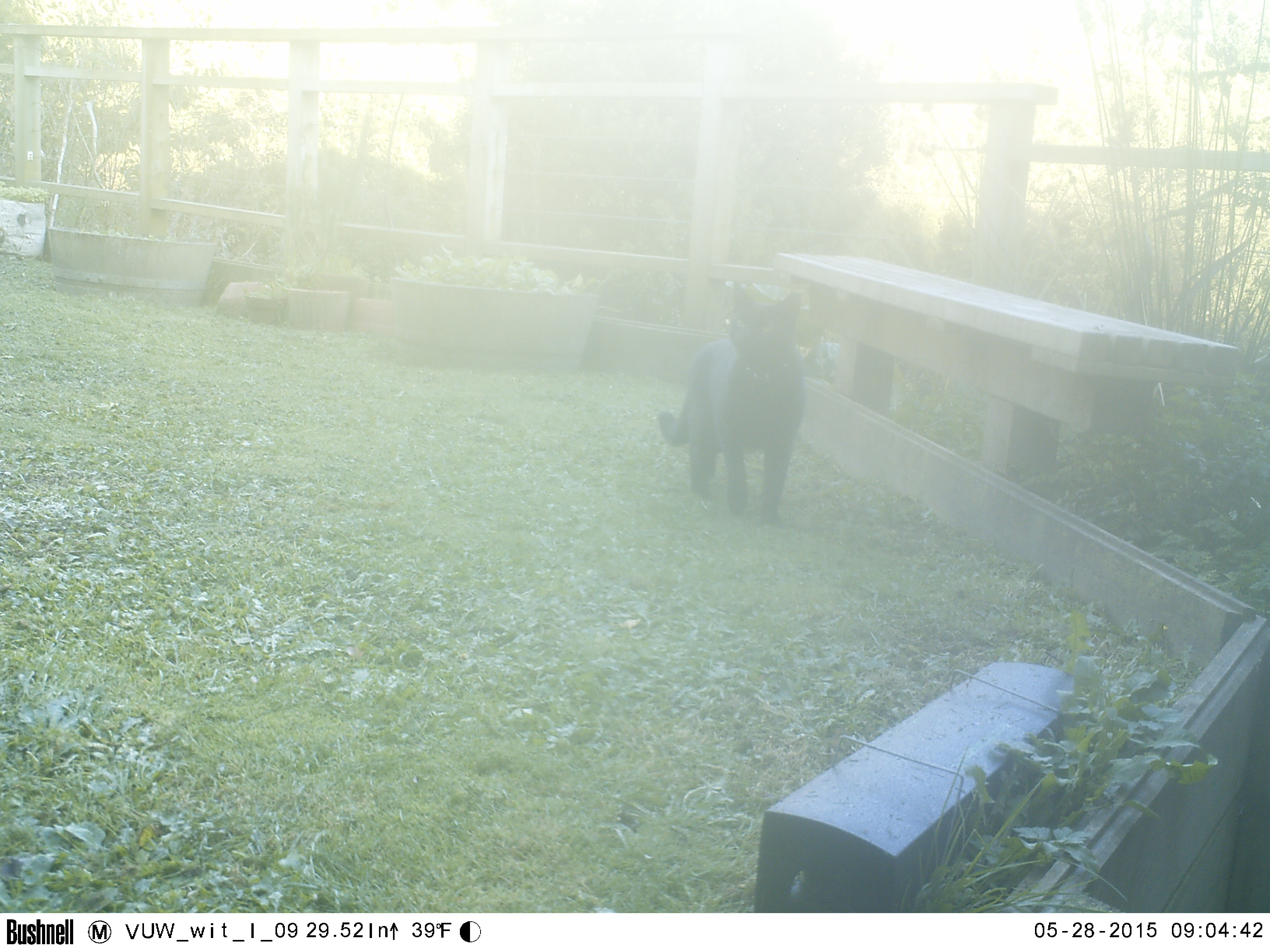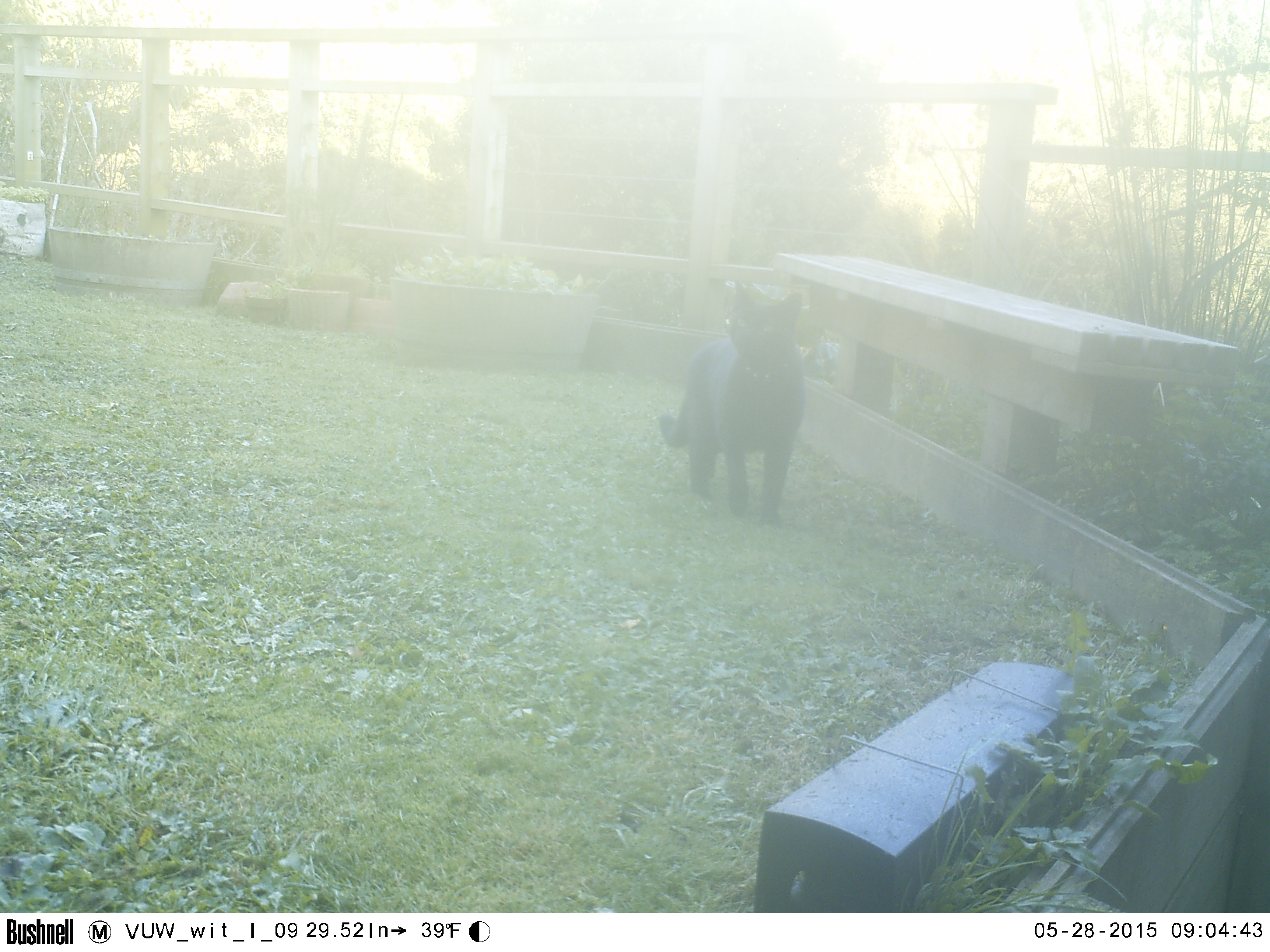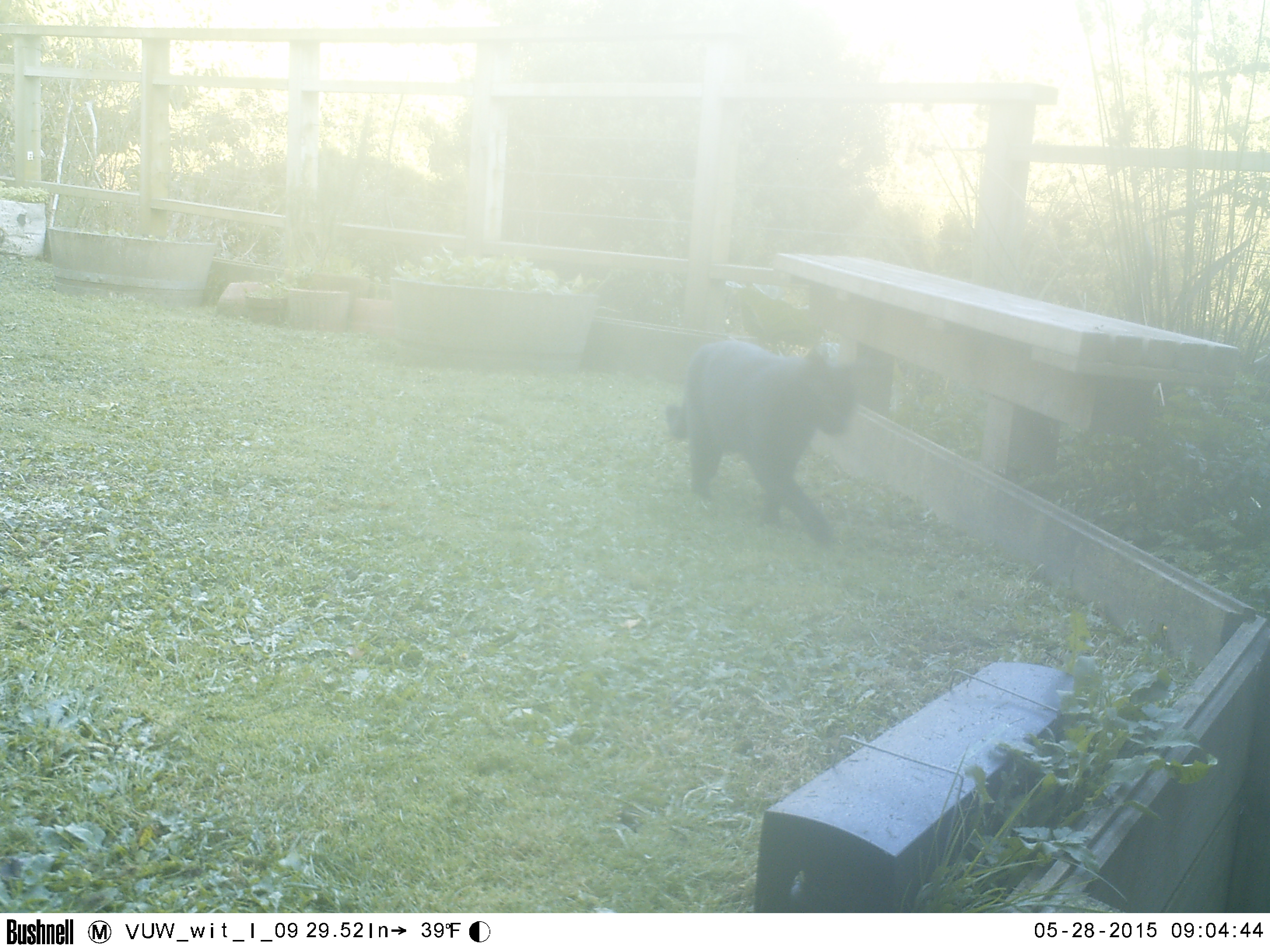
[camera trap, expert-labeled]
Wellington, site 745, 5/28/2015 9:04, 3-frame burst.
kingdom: Animalia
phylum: Chordata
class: Mammalia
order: Carnivora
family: Felidae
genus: Felis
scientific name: Felis catus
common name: cat